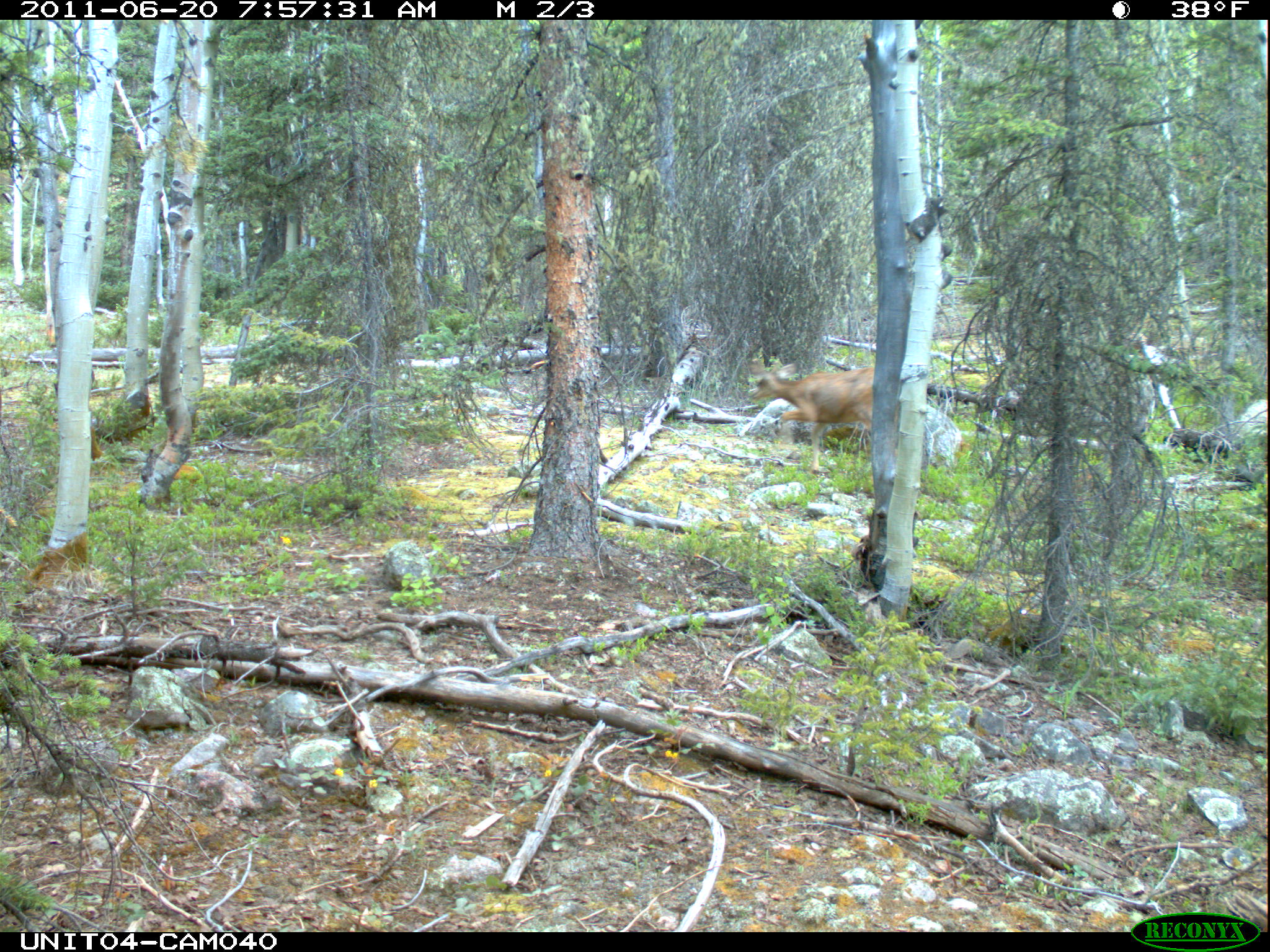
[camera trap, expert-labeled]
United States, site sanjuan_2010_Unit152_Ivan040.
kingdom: Animalia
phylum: Chordata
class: Mammalia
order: Artiodactyla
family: Cervidae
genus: Odocoileus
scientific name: Odocoileus hemionus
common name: mule deer